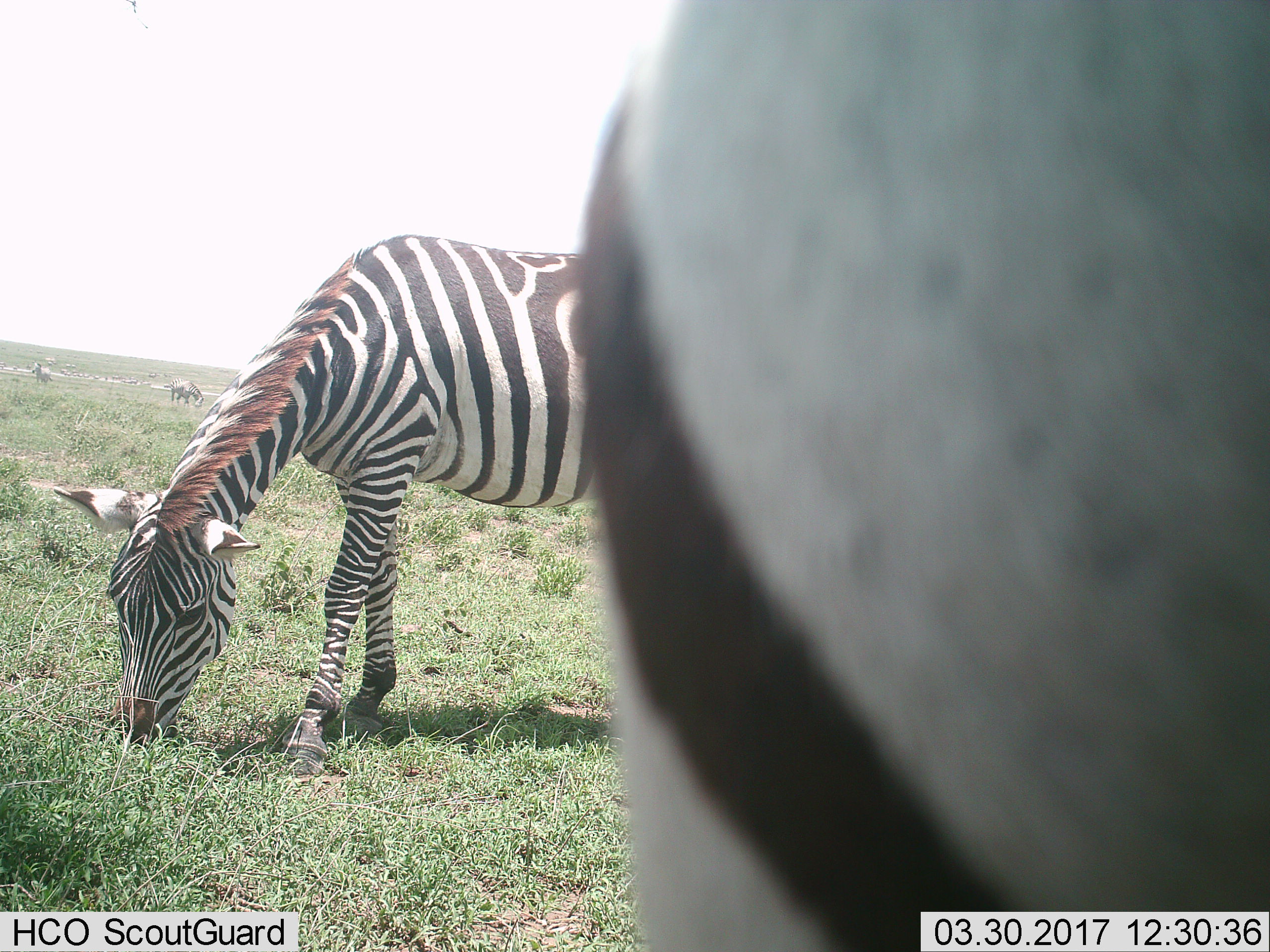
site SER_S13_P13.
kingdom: Animalia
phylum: Chordata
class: Mammalia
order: Perissodactyla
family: Equidae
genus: Equus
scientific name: Equus quagga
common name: plains zebra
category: zebraplains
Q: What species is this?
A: Zebraplains (plains zebra) (Equus quagga).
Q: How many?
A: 2.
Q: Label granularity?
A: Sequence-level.